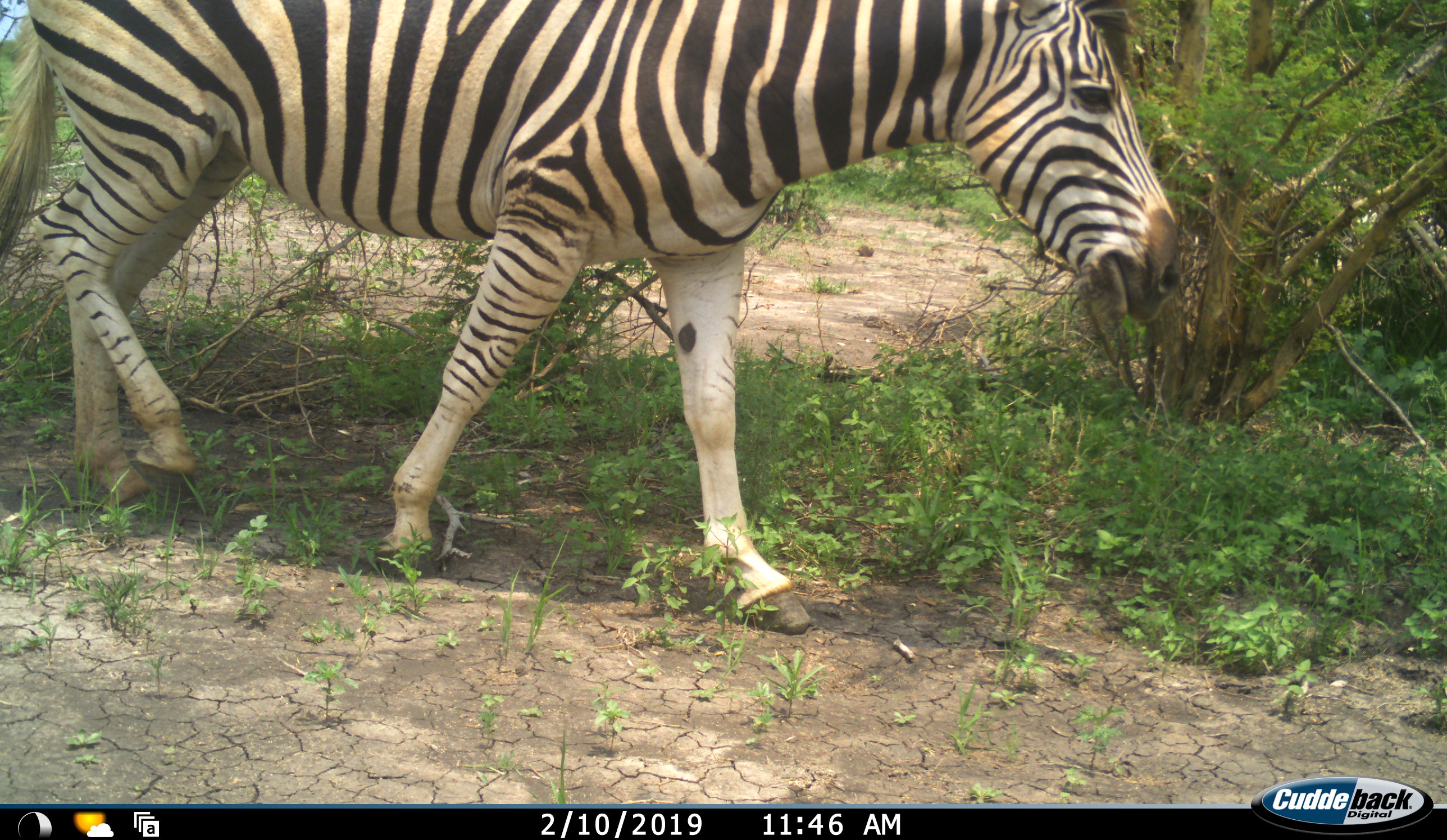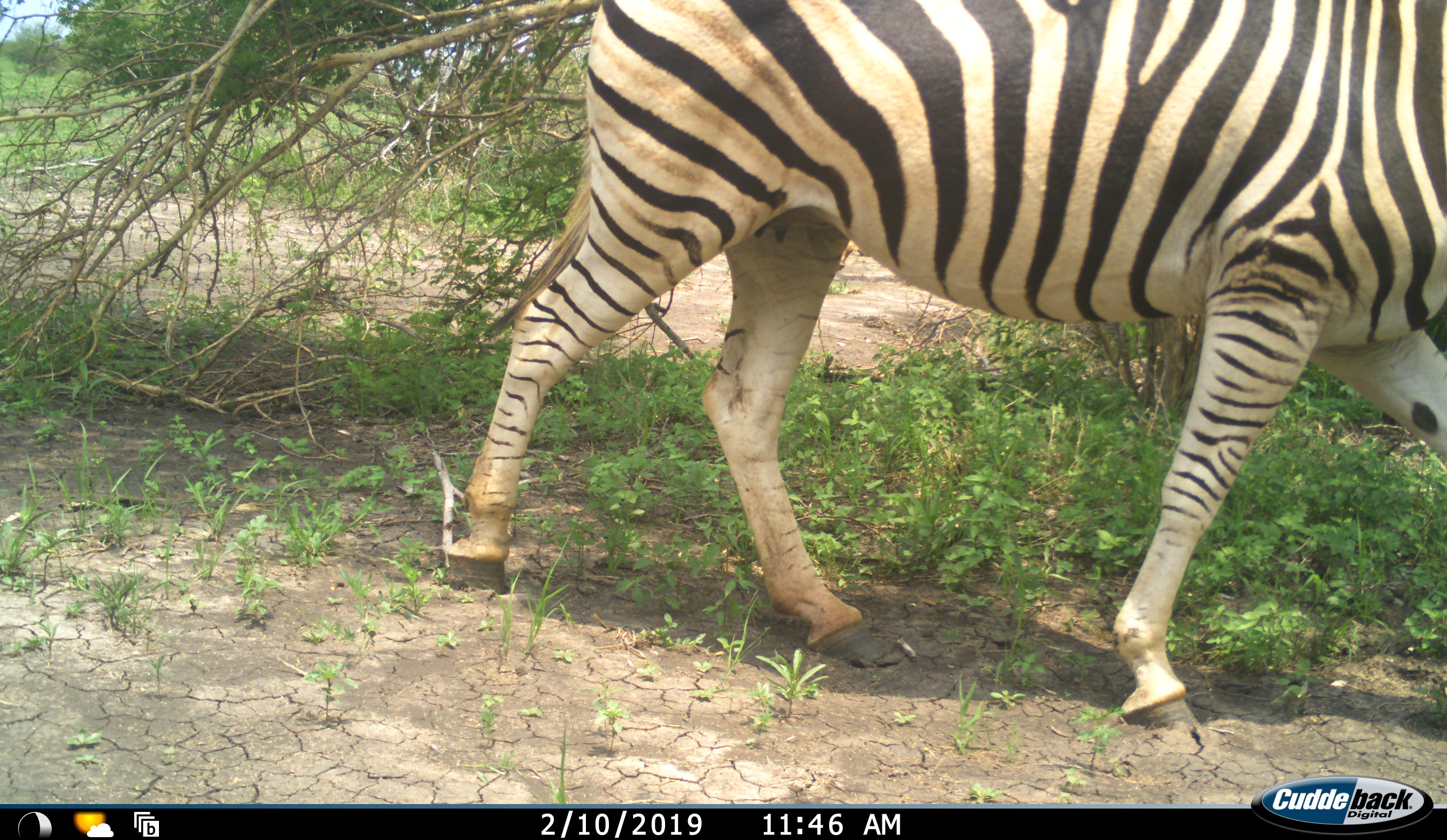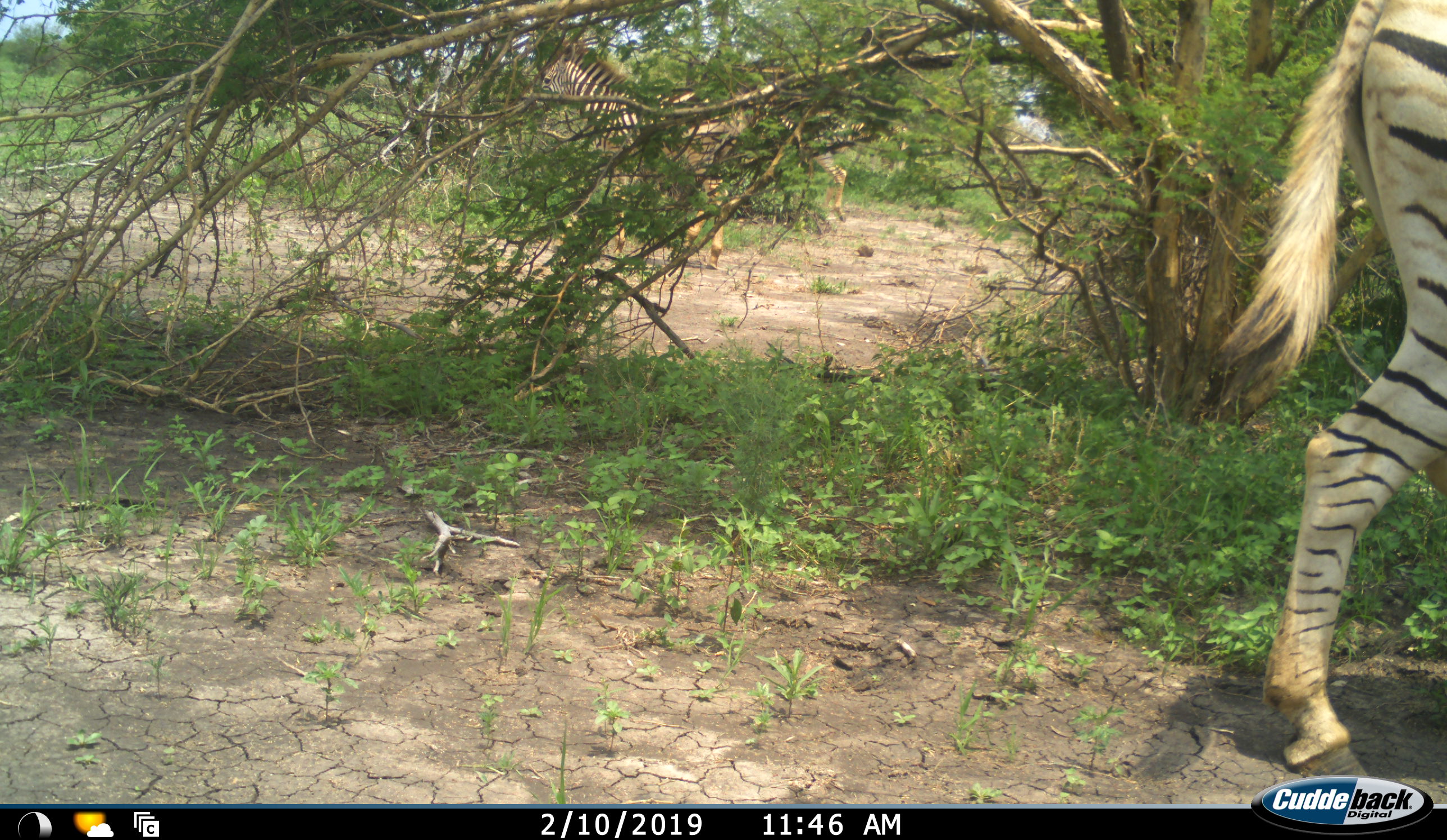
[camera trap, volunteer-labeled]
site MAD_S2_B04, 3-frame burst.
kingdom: Animalia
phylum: Chordata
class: Mammalia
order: Perissodactyla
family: Equidae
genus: Equus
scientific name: Equus quagga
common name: plains zebra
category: zebraplains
Zebraplains (plains zebra) (Equus quagga), count 1. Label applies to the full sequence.